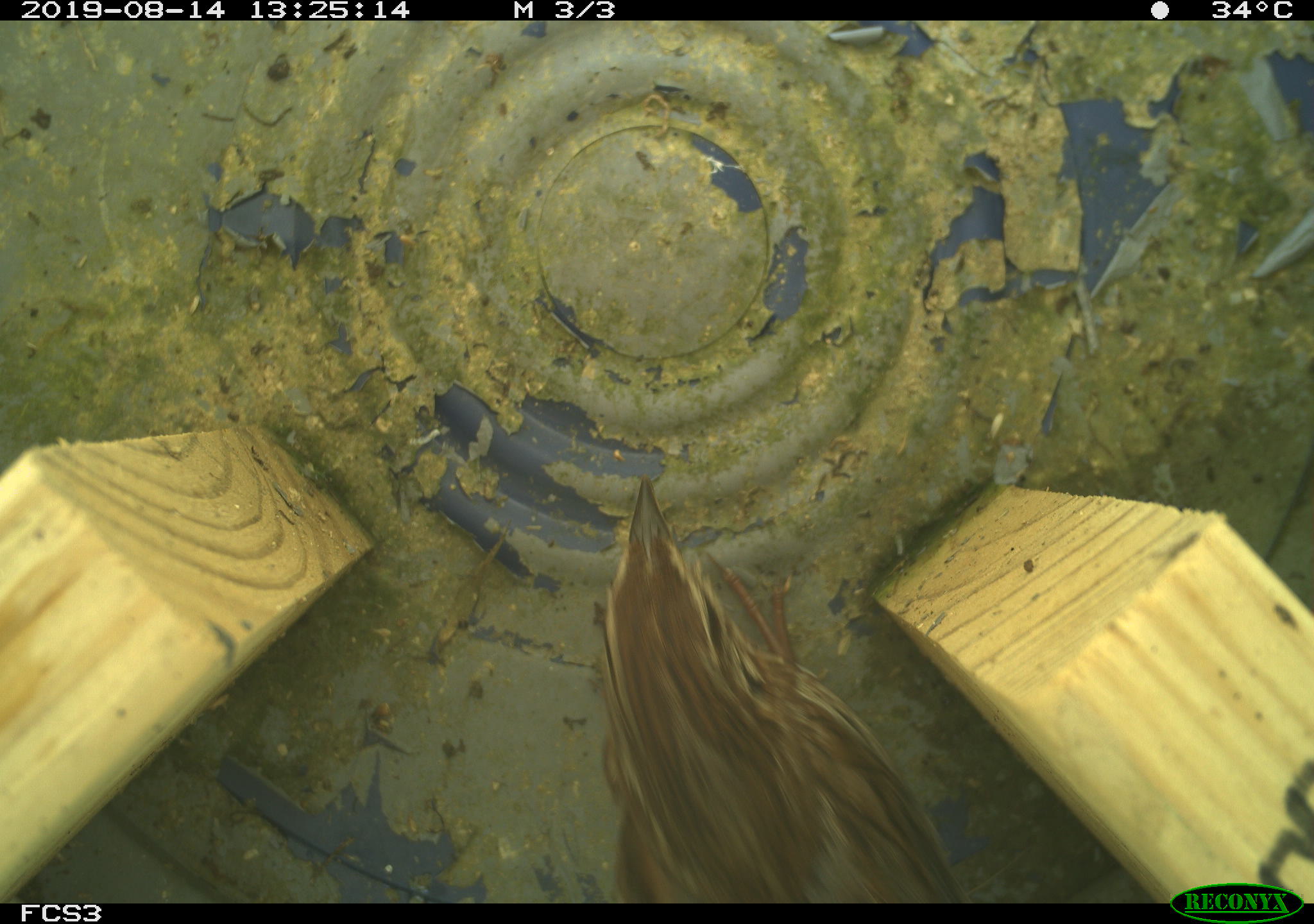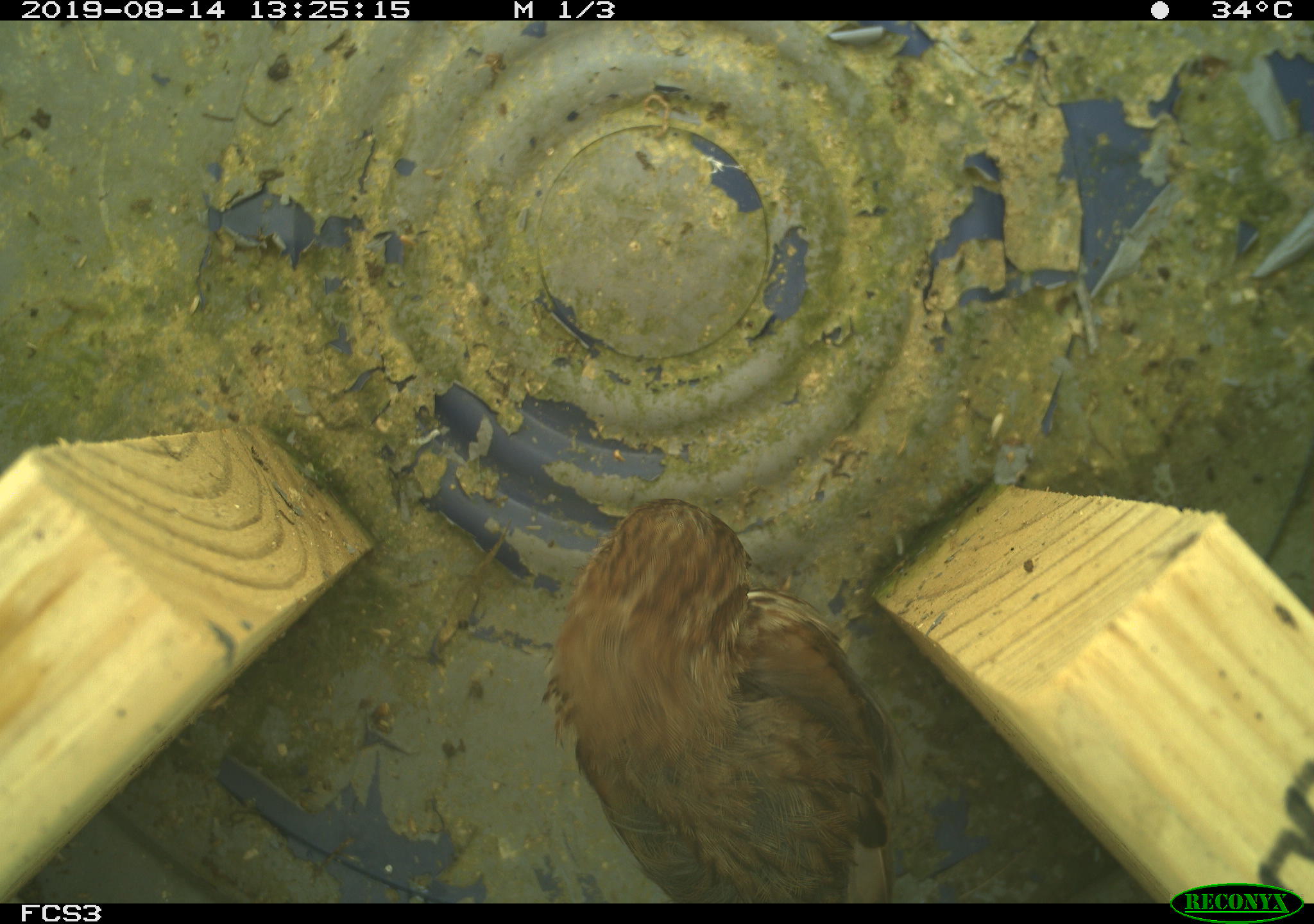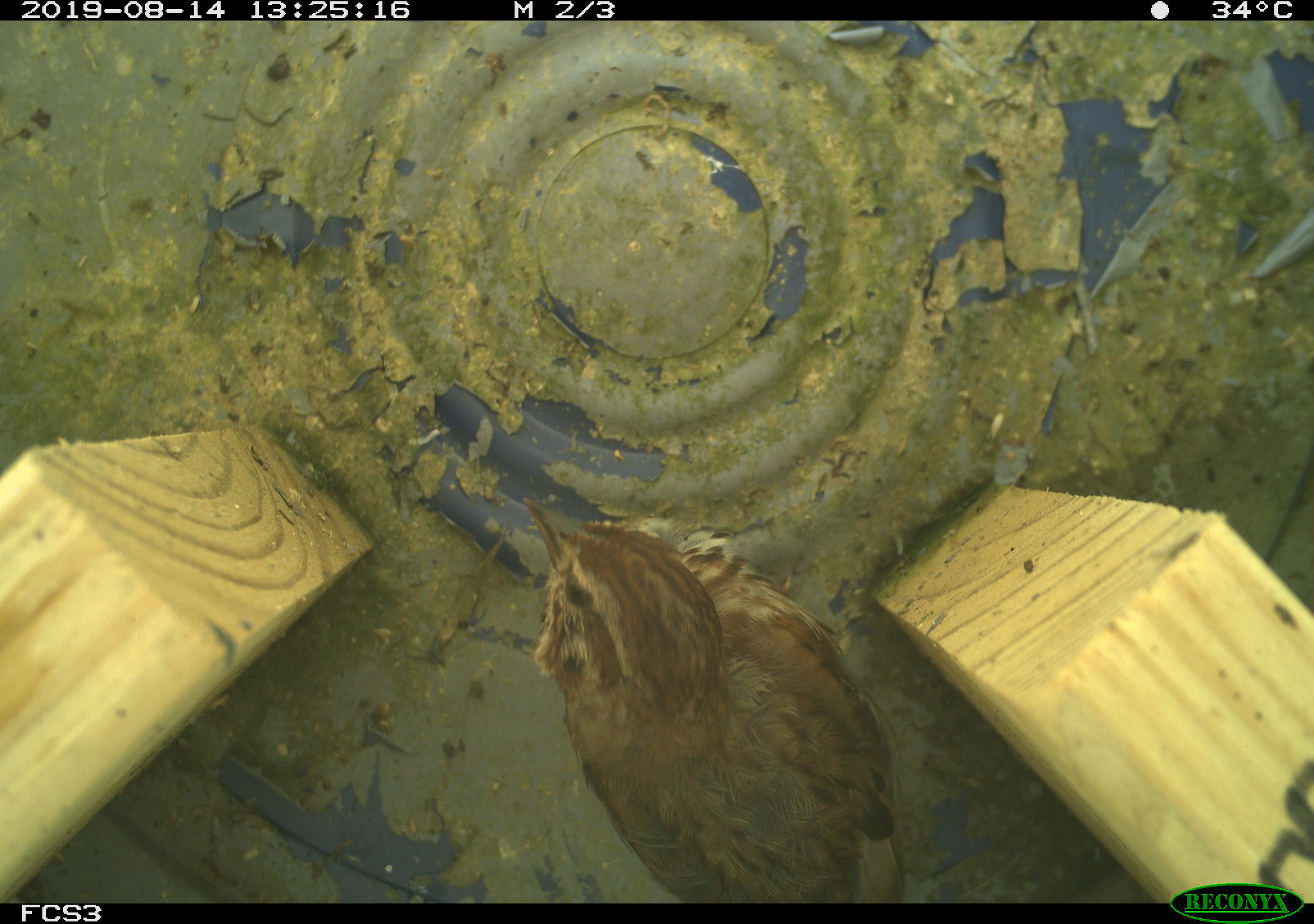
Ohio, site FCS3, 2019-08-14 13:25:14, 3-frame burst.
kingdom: Animalia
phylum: Chordata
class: Aves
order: Passeriformes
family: Passerellidae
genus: Melospiza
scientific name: Melospiza melodia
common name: song sparrow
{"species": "song sparrow (Melospiza melodia)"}